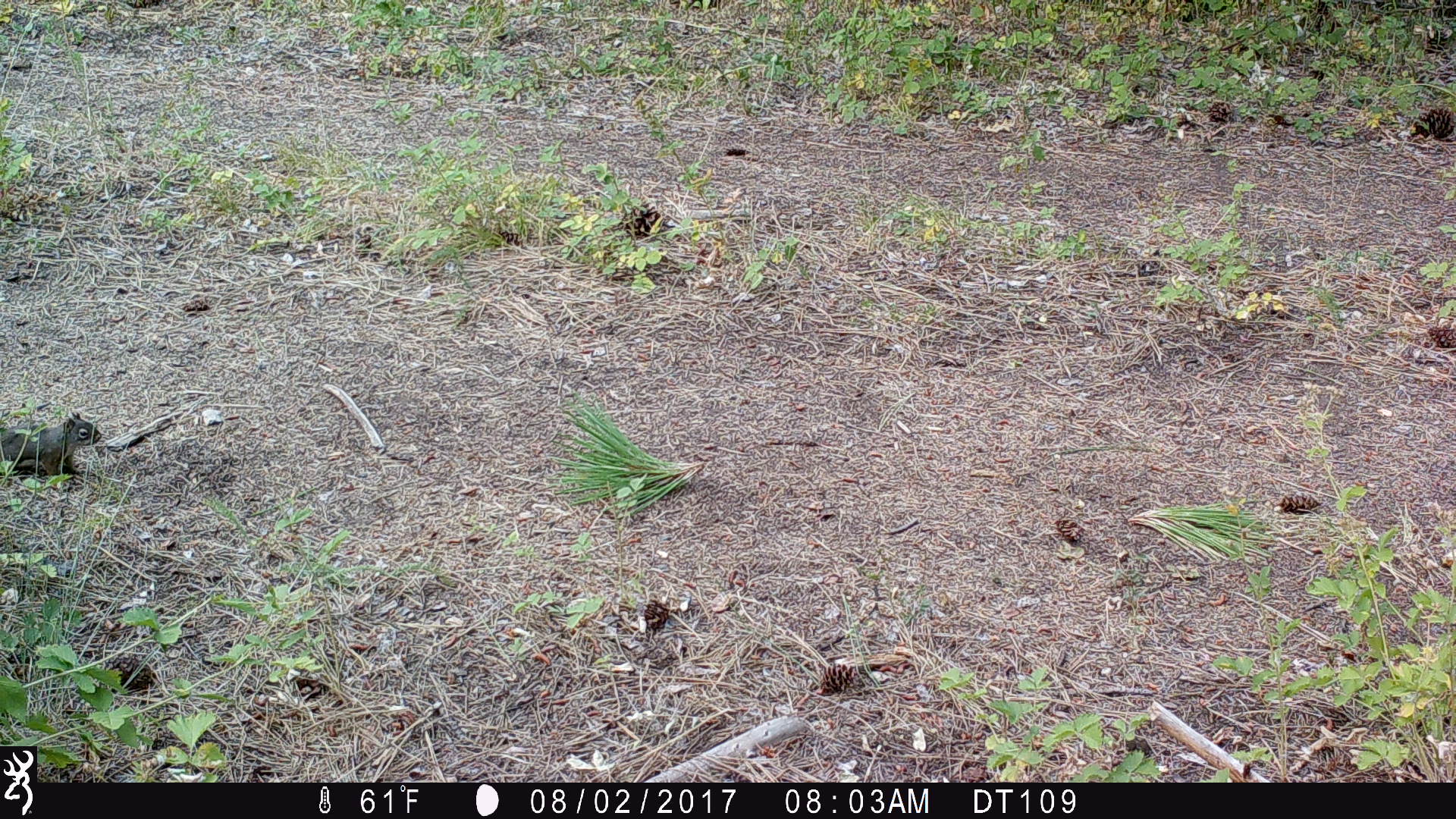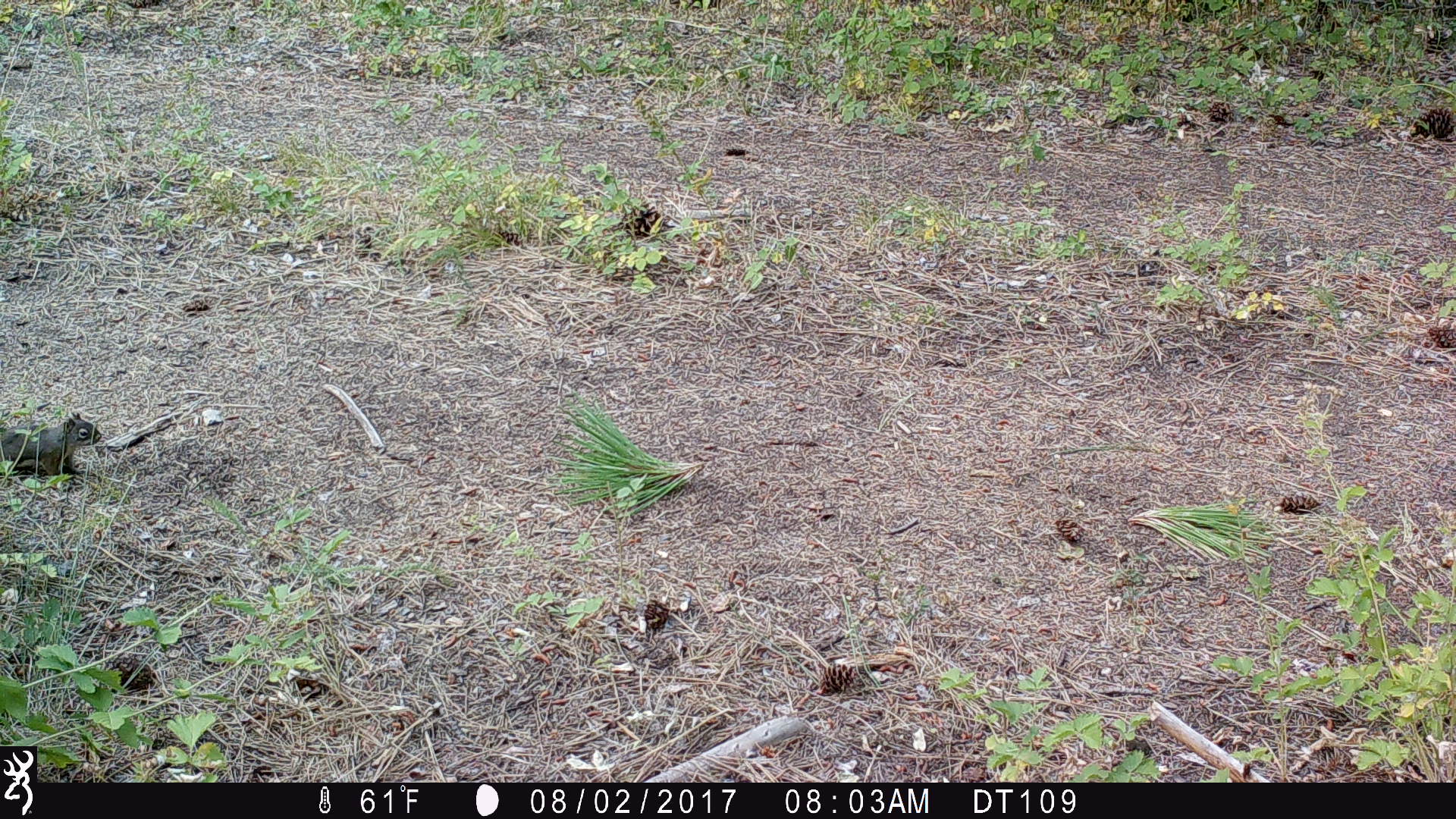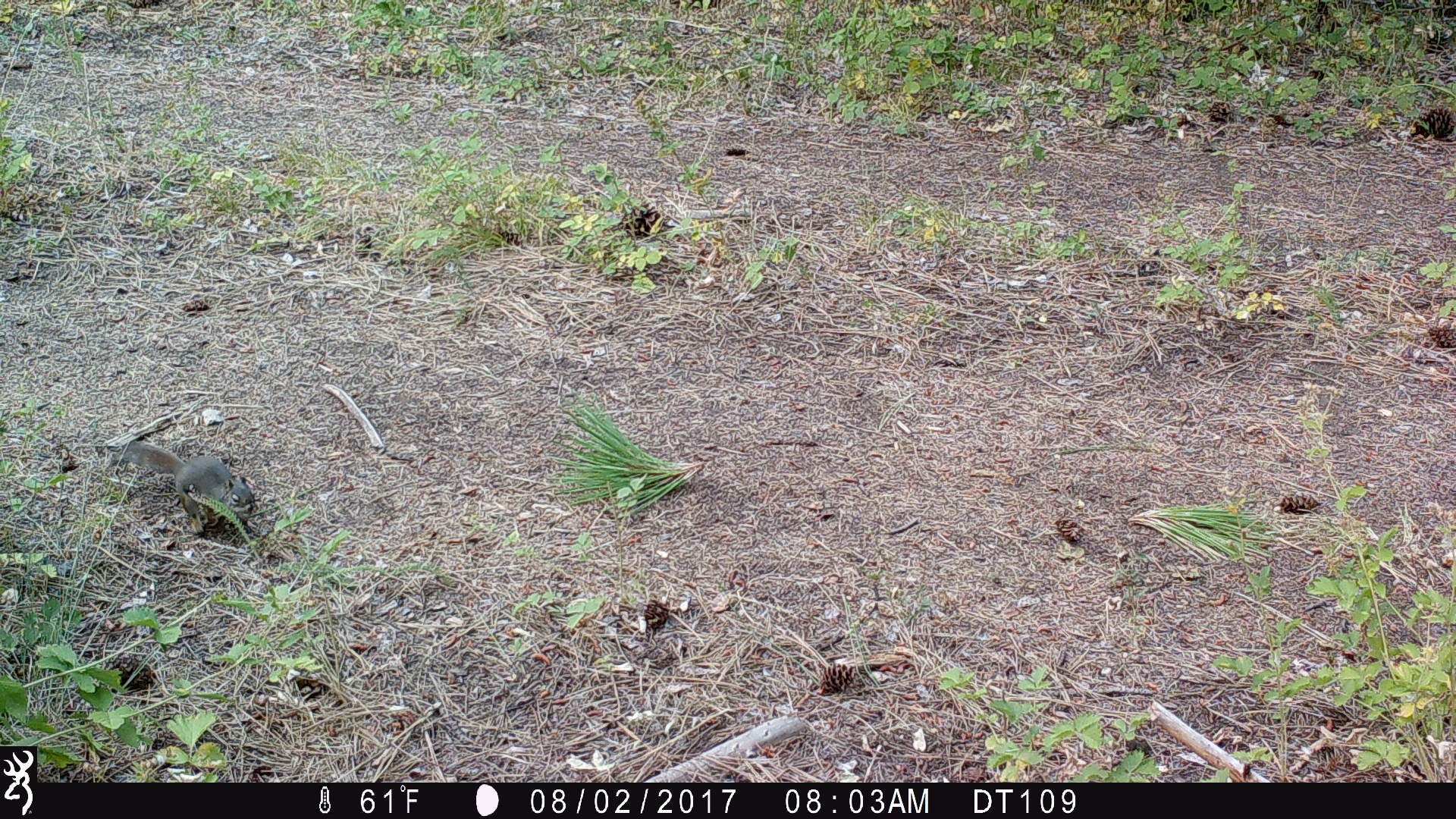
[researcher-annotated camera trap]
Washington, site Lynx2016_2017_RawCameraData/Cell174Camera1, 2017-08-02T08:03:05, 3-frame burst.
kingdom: Animalia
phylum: Chordata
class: Mammalia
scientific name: Mammalia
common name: small mammal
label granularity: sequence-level